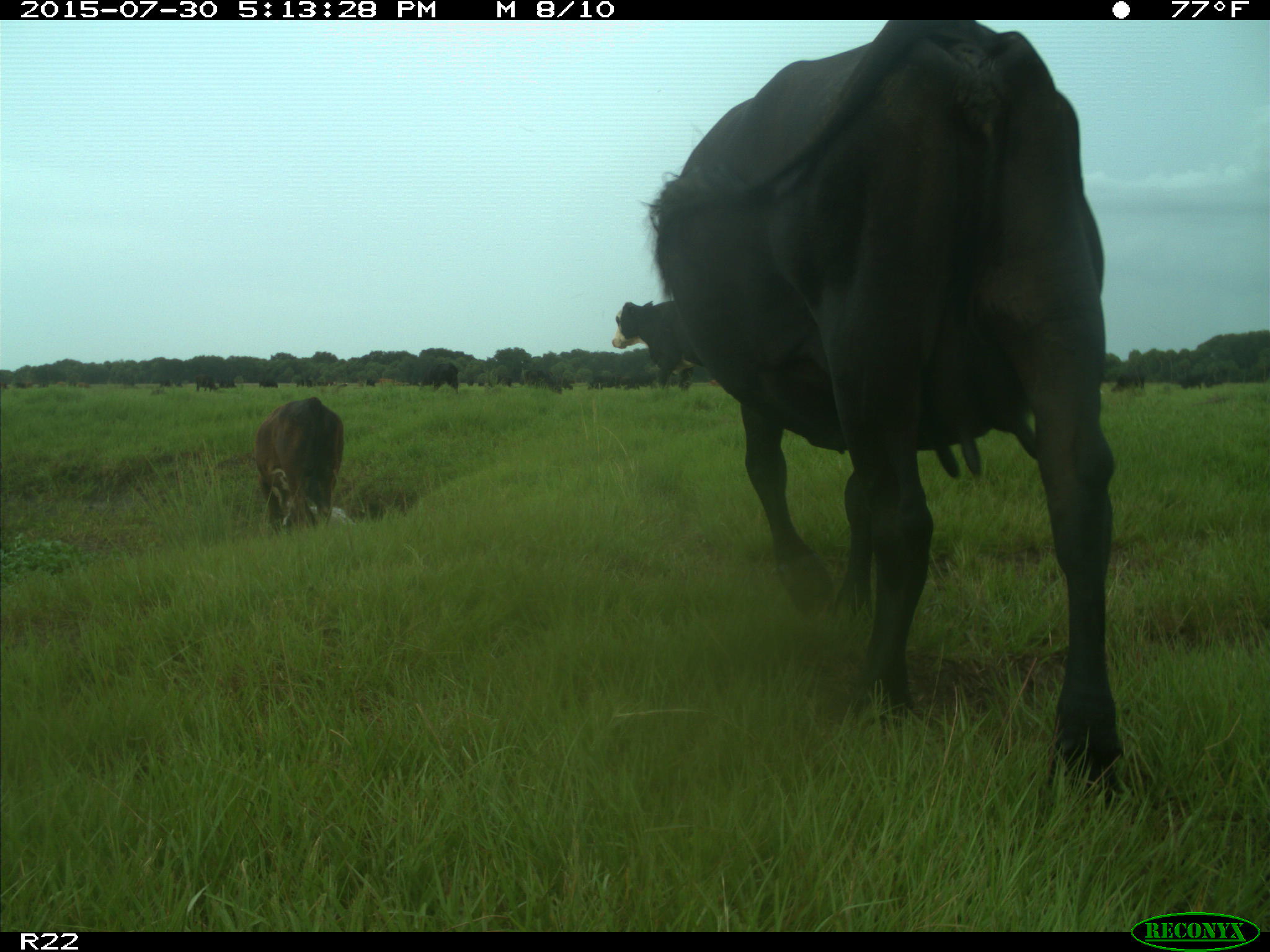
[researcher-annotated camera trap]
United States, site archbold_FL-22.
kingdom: Animalia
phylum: Chordata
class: Mammalia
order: Artiodactyla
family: Bovidae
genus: Bos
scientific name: Bos taurus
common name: domestic cow